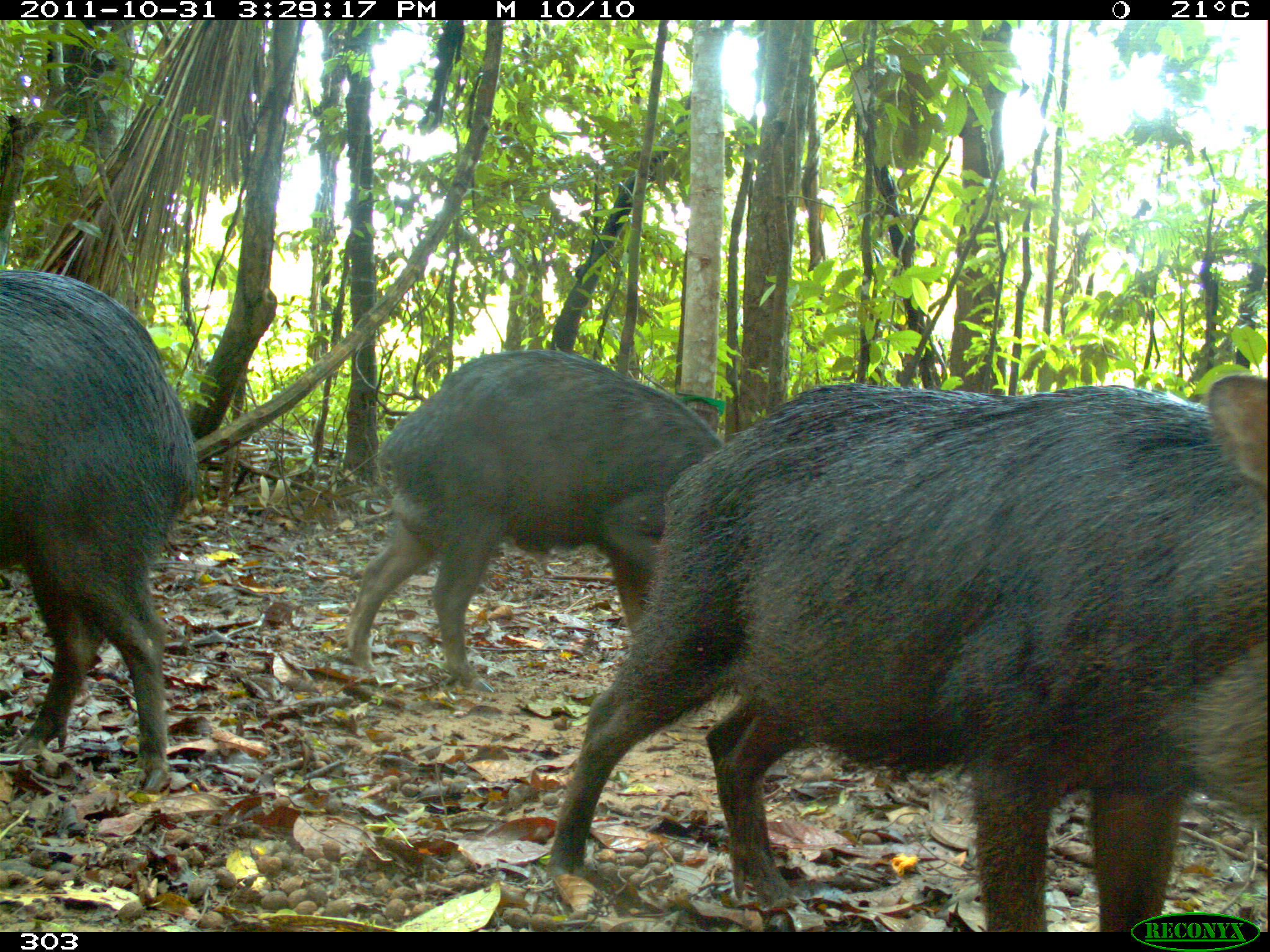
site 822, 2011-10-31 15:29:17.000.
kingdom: Animalia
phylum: Chordata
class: Mammalia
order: Artiodactyla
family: Tayassuidae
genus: Tayassu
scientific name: Tayassu pecari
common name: white-lipped peccary